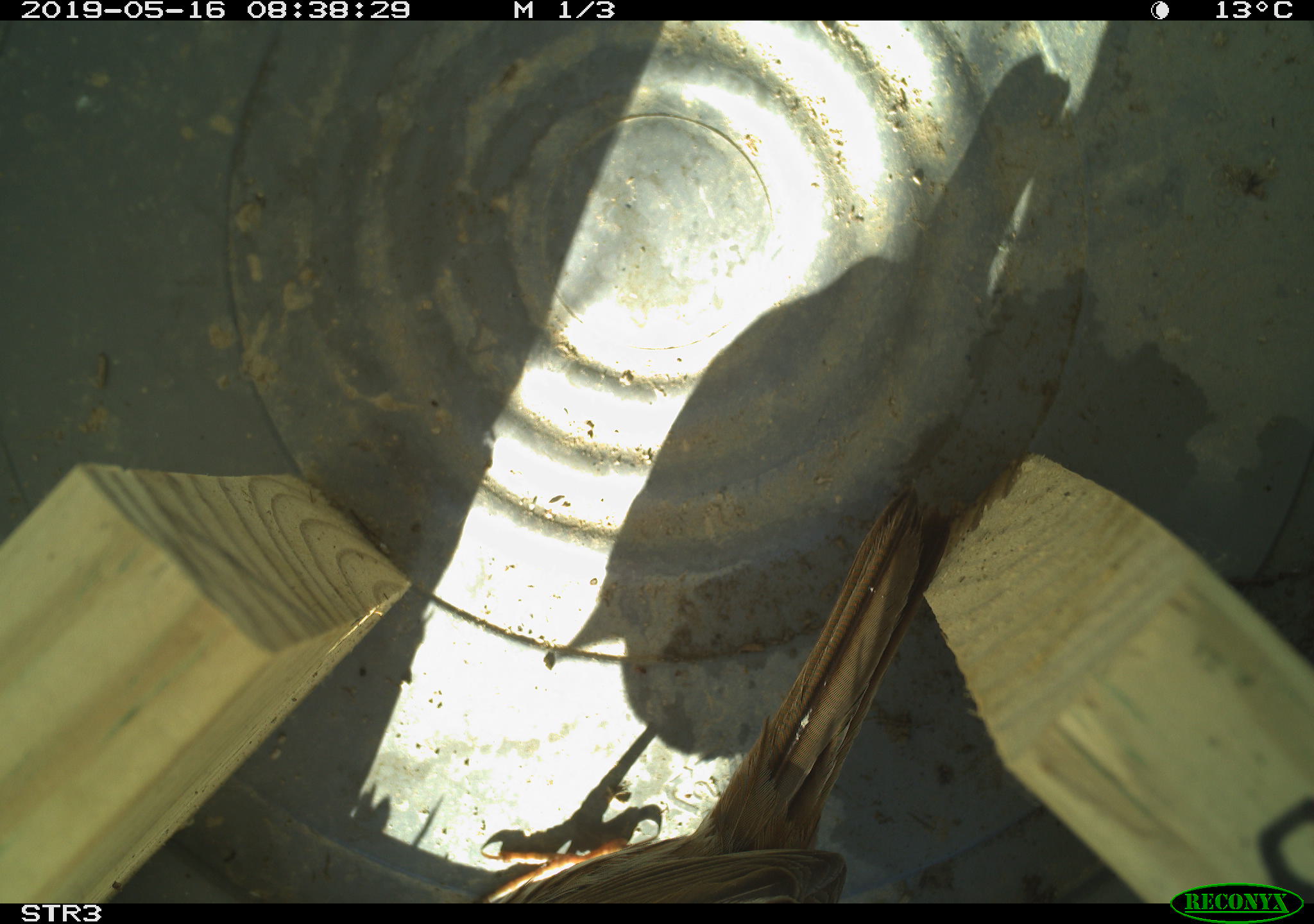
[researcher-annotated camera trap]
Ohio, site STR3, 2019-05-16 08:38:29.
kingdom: Animalia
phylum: Chordata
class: Aves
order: Passeriformes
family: Passerellidae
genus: Melospiza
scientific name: Melospiza melodia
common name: song sparrow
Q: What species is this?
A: Song sparrow (Melospiza melodia).